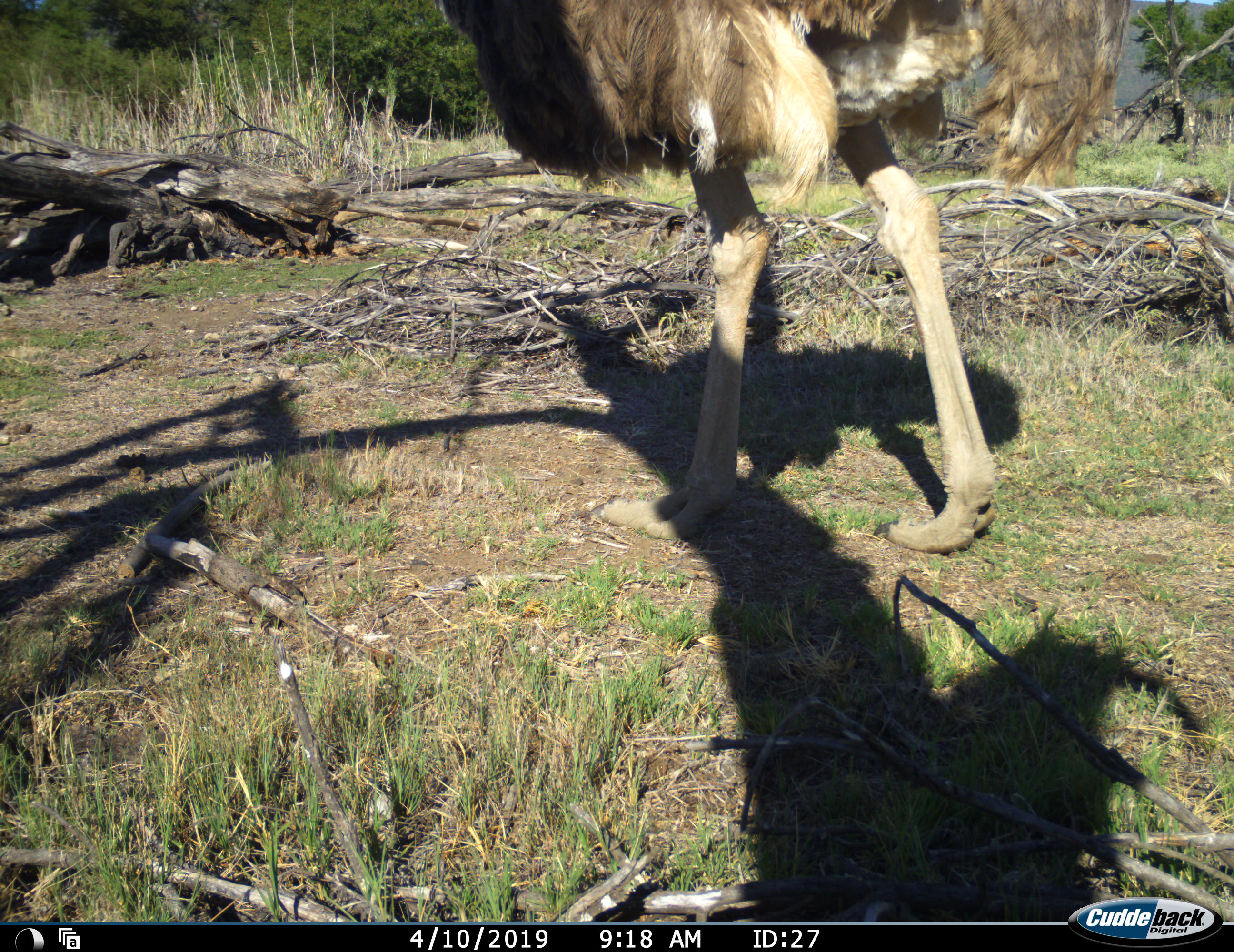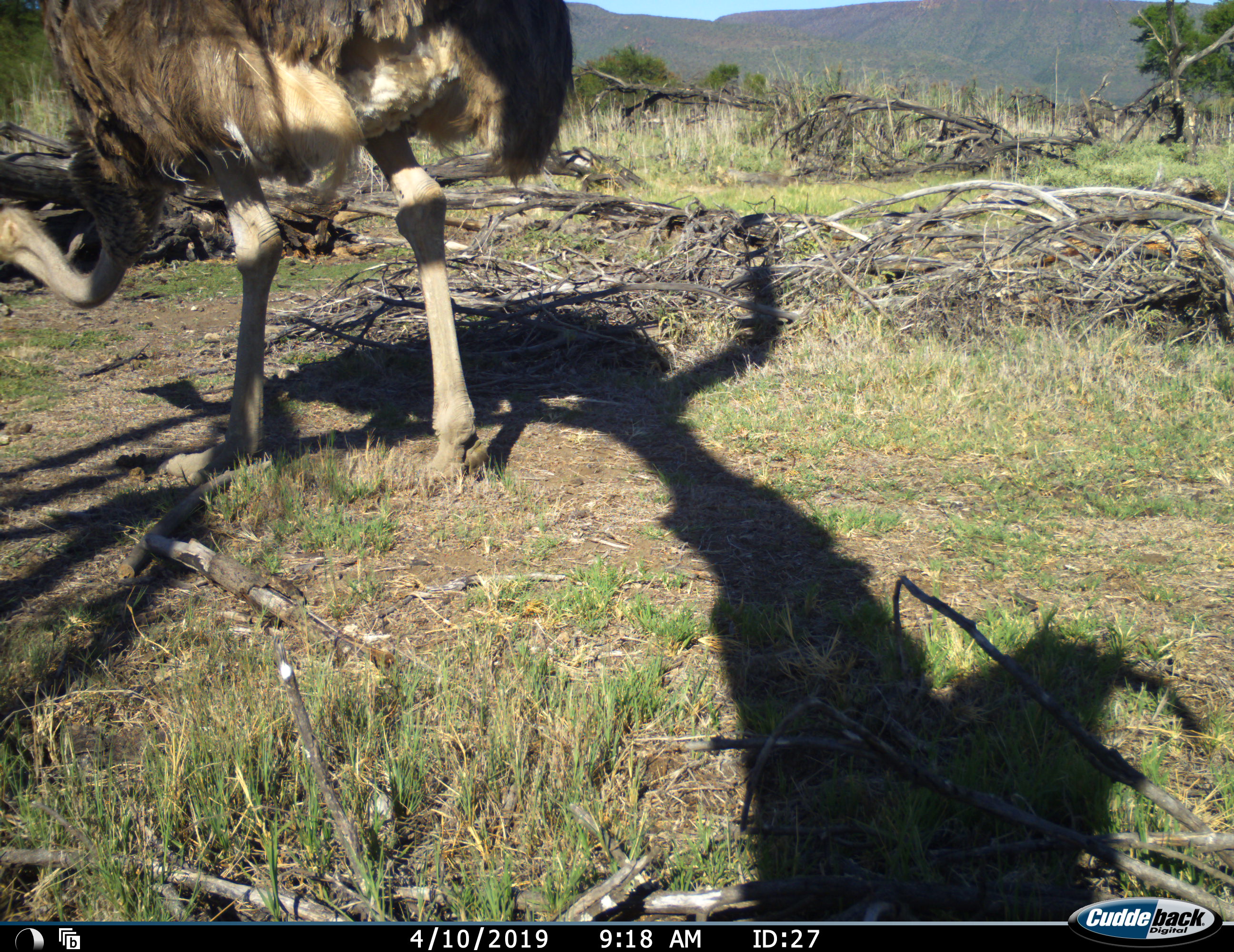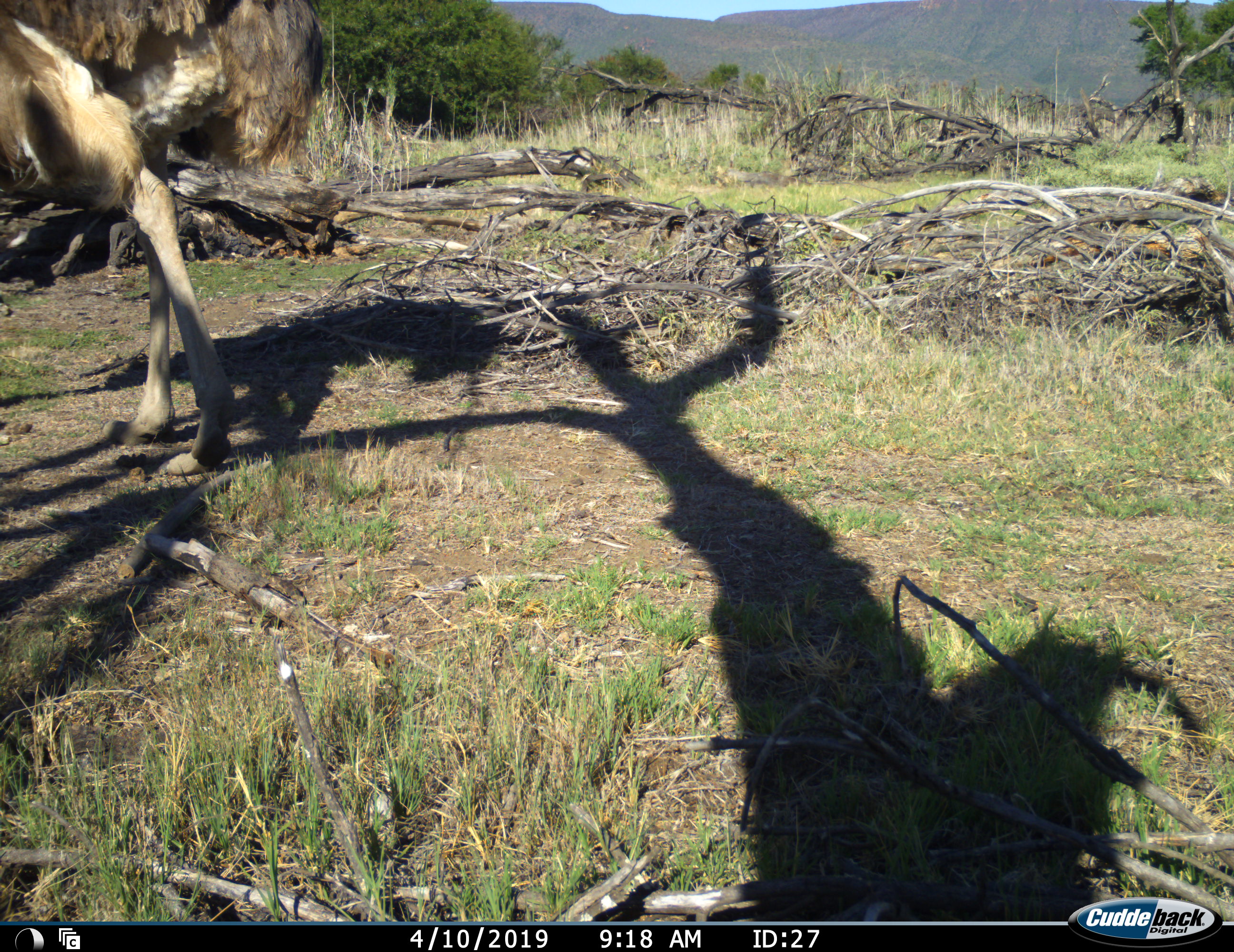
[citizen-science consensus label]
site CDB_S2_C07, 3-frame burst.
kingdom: Animalia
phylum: Chordata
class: Aves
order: Struthioniformes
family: Struthionidae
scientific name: Struthionidae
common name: ostrich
Ostrich (Struthionidae), count 1. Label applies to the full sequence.